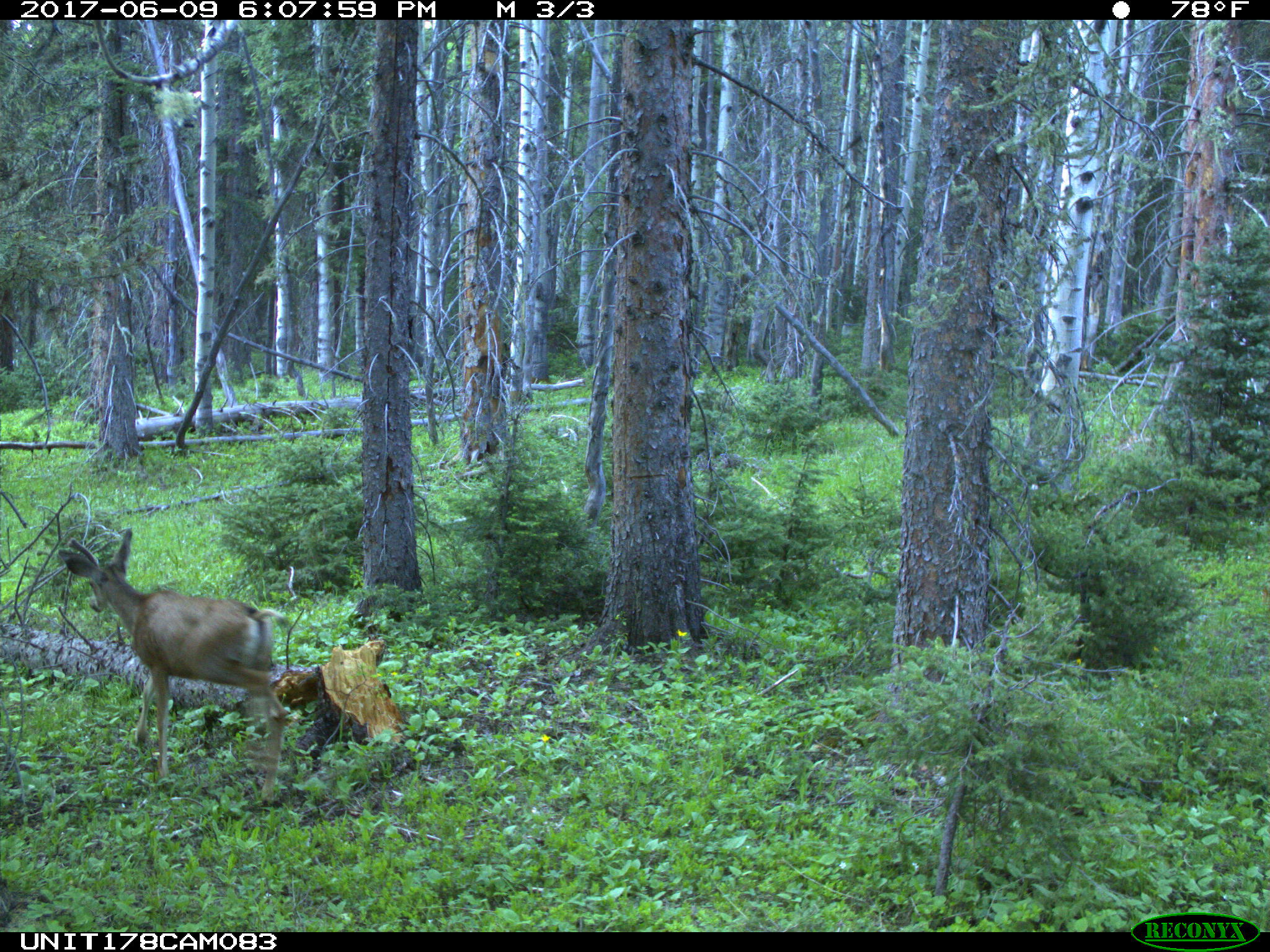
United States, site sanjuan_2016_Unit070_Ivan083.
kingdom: Animalia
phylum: Chordata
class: Mammalia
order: Artiodactyla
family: Cervidae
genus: Odocoileus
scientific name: Odocoileus hemionus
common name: mule deer